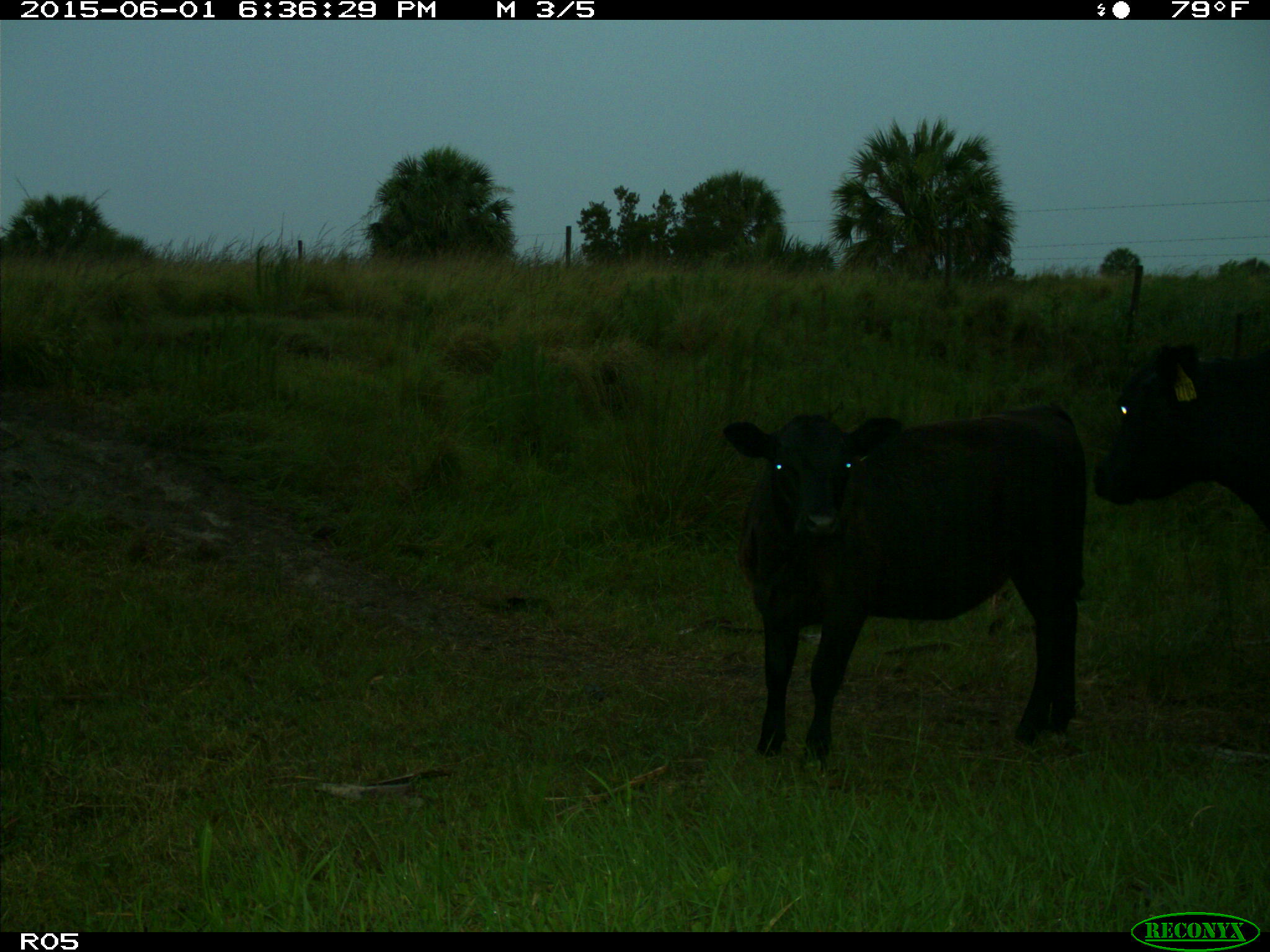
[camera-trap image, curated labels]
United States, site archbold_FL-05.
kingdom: Animalia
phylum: Chordata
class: Mammalia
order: Artiodactyla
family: Bovidae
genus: Bos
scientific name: Bos taurus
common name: domestic cow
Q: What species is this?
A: Bos taurus (domestic cow).